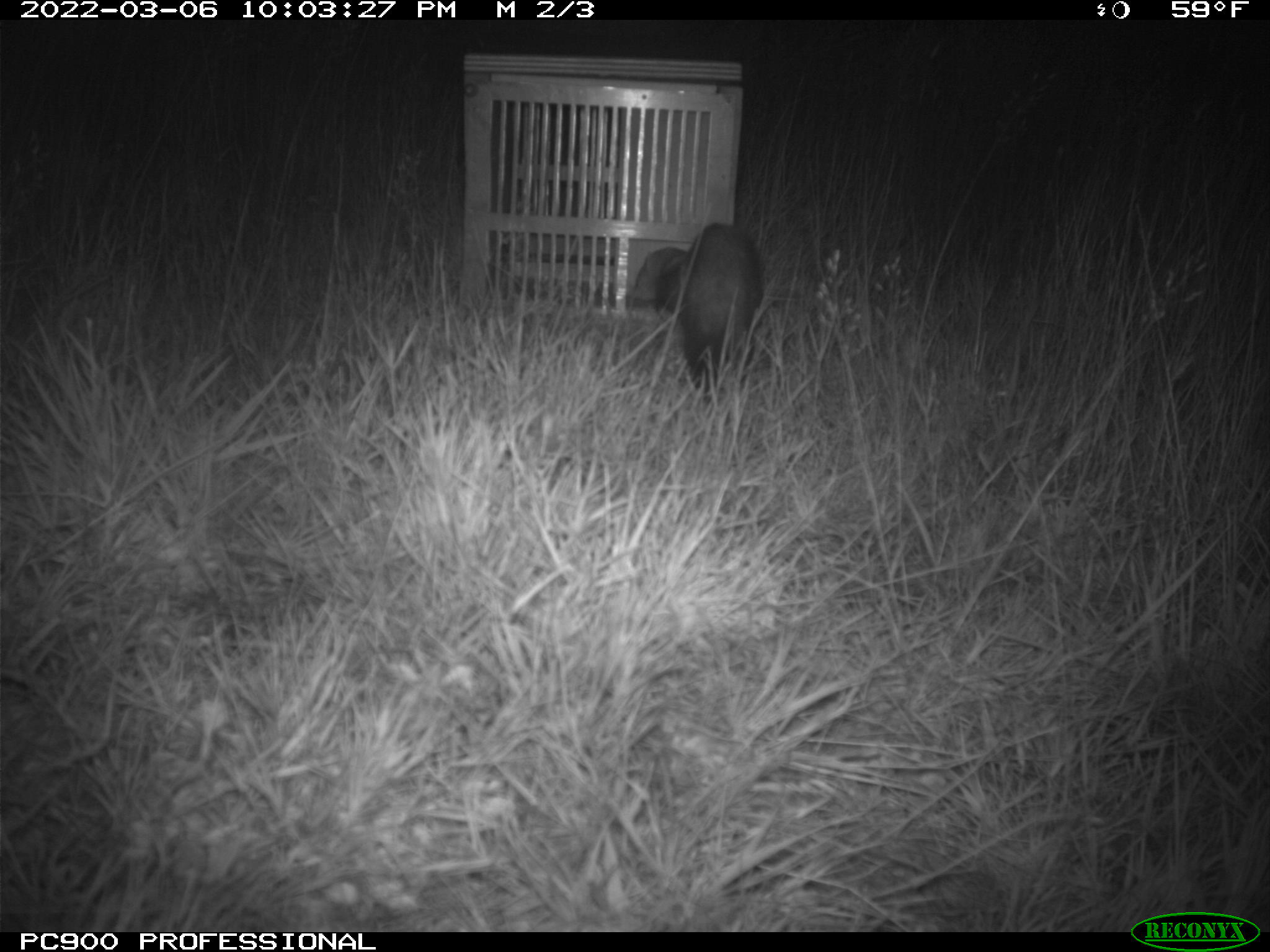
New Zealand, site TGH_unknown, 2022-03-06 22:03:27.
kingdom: Animalia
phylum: Chordata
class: Mammalia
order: Carnivora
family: Mustelidae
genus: Mustela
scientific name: Mustela furo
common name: ferret